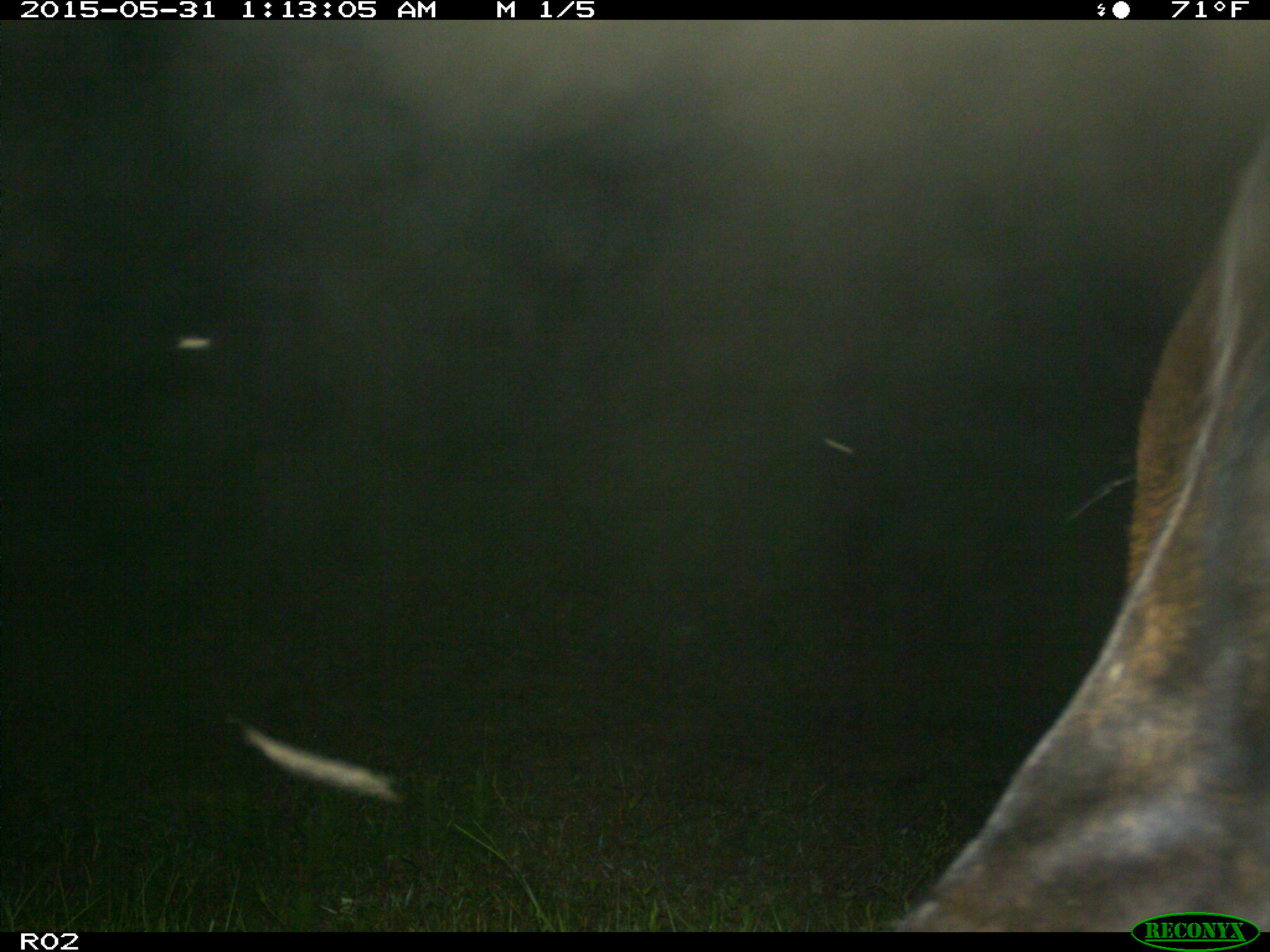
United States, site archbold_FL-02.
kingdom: Animalia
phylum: Chordata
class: Mammalia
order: Artiodactyla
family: Bovidae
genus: Bos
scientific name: Bos taurus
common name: domestic cow